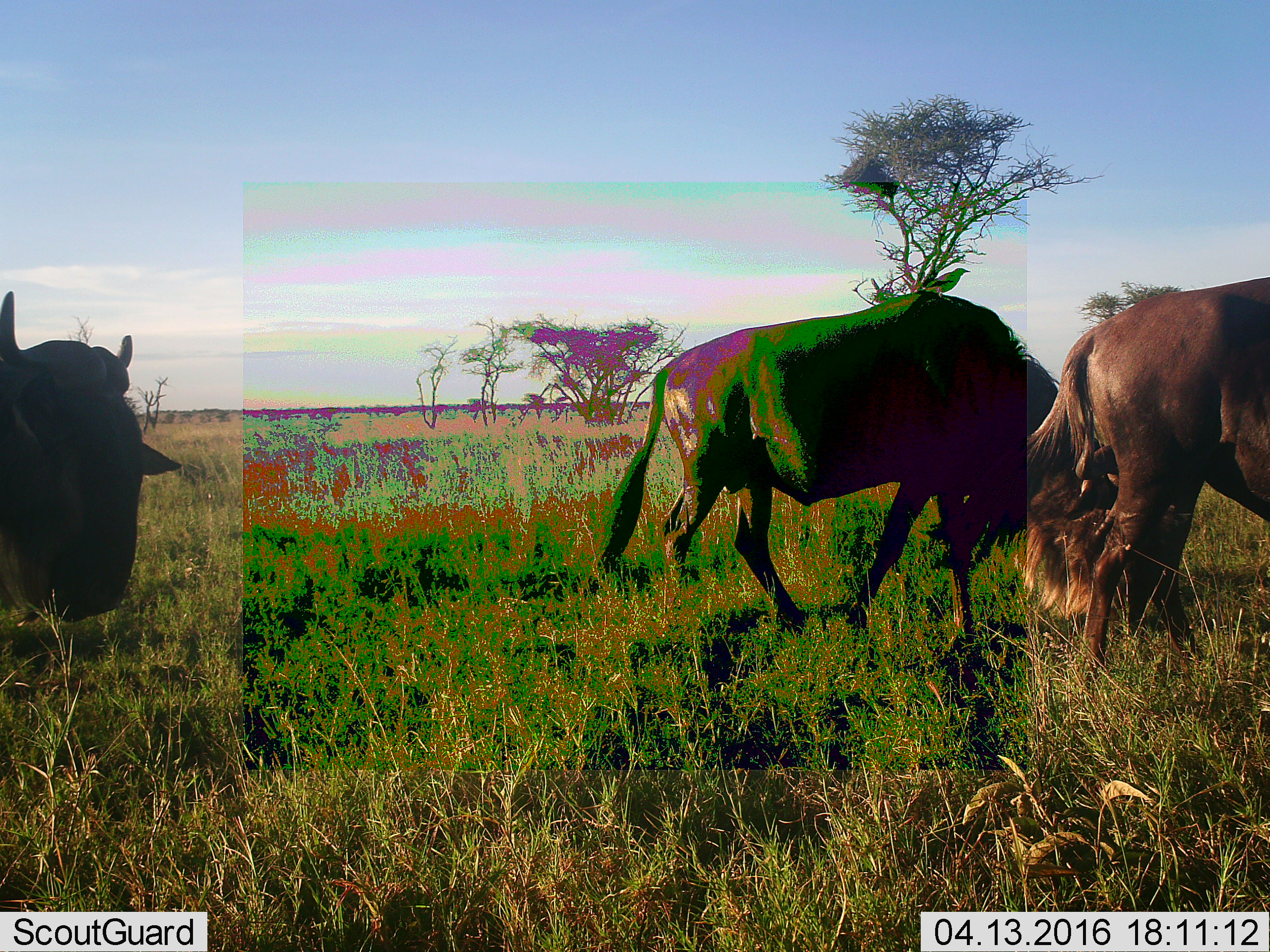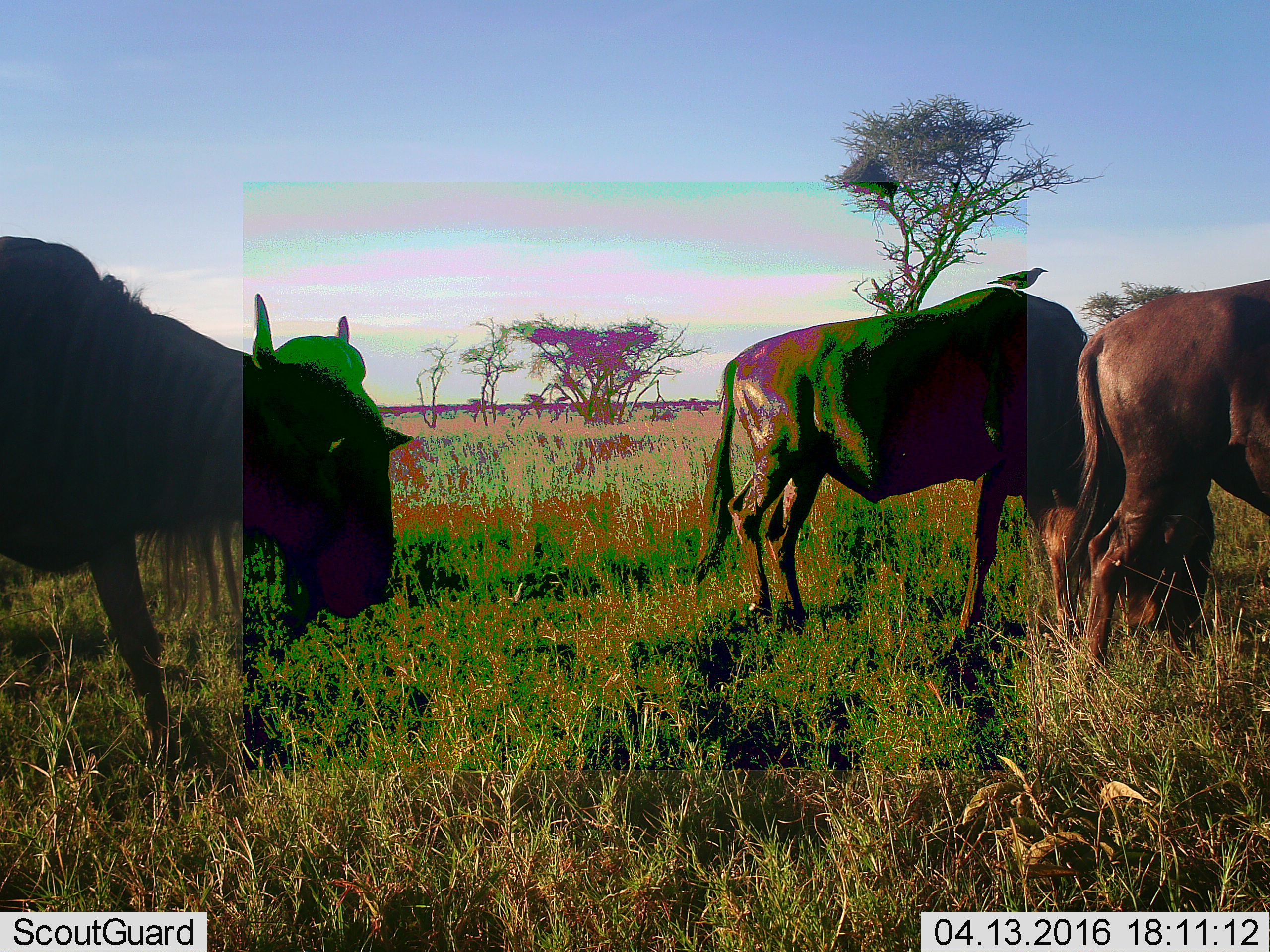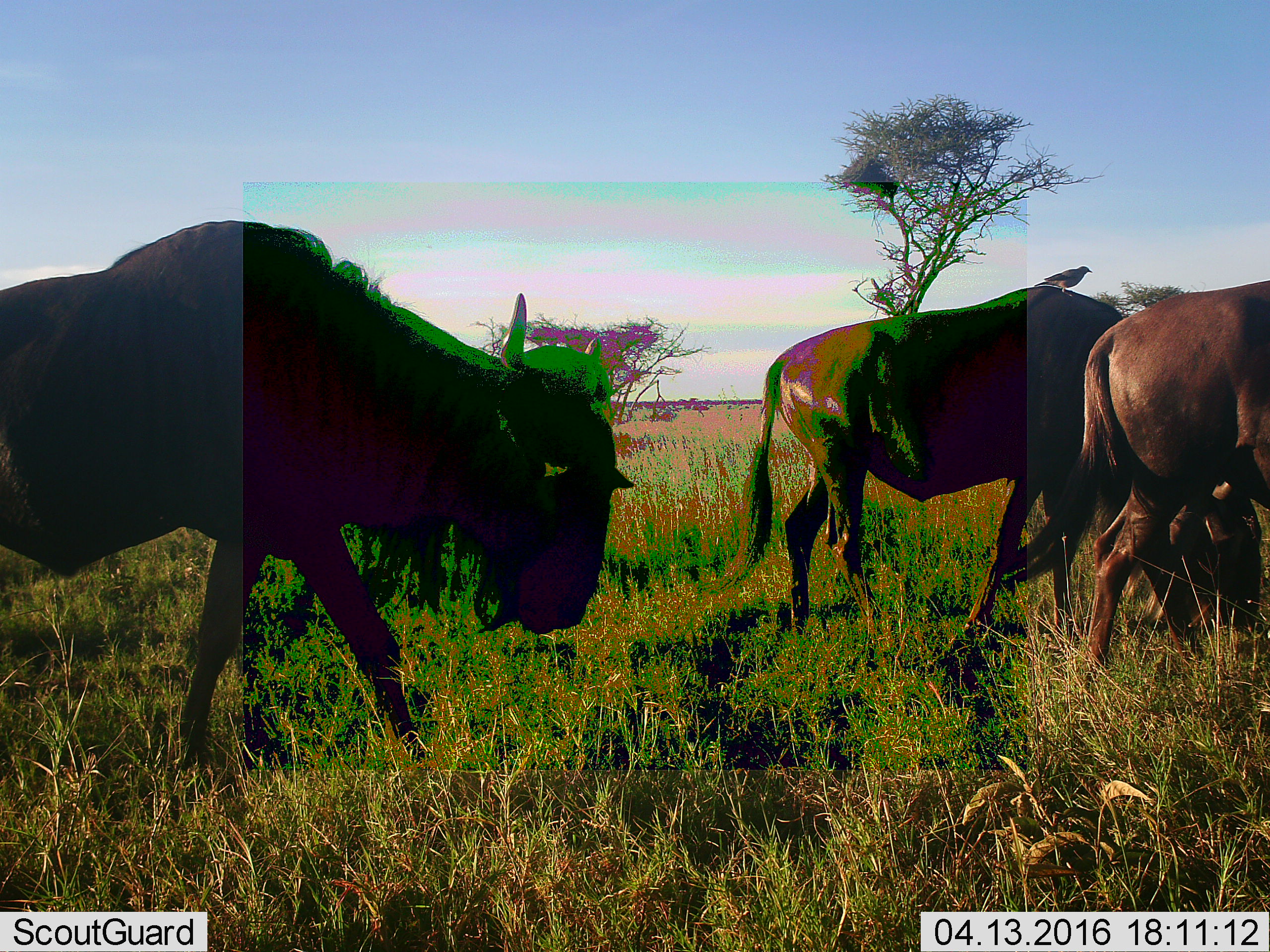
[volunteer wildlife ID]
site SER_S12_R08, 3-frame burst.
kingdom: Animalia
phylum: Chordata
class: Mammalia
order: Artiodactyla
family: Bovidae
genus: Connochaetes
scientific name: Connochaetes taurinus taurinus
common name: blue wildebeest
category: wildebeestblue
Wildebeestblue (blue wildebeest) (Connochaetes taurinus taurinus), count 3. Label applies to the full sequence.